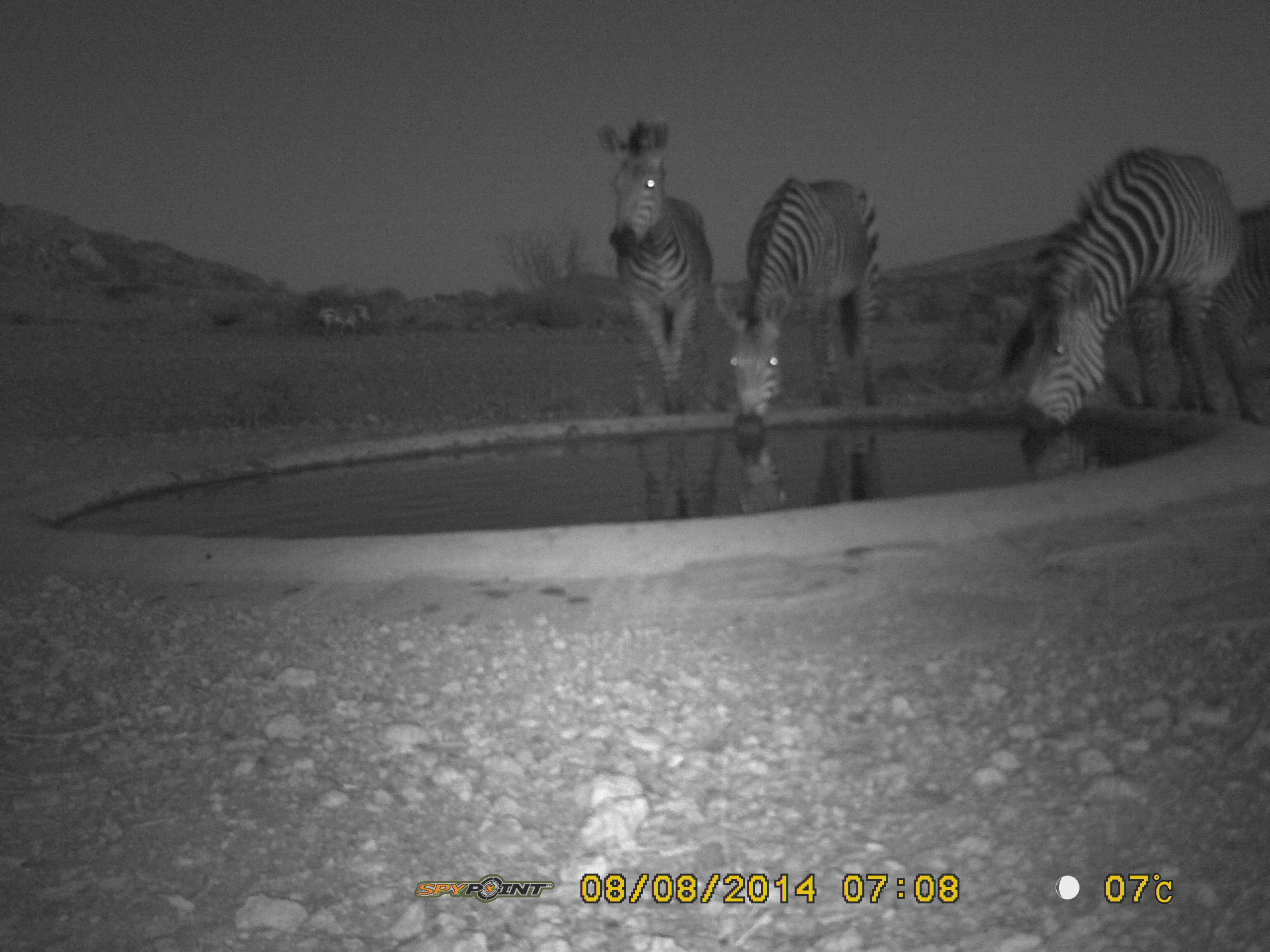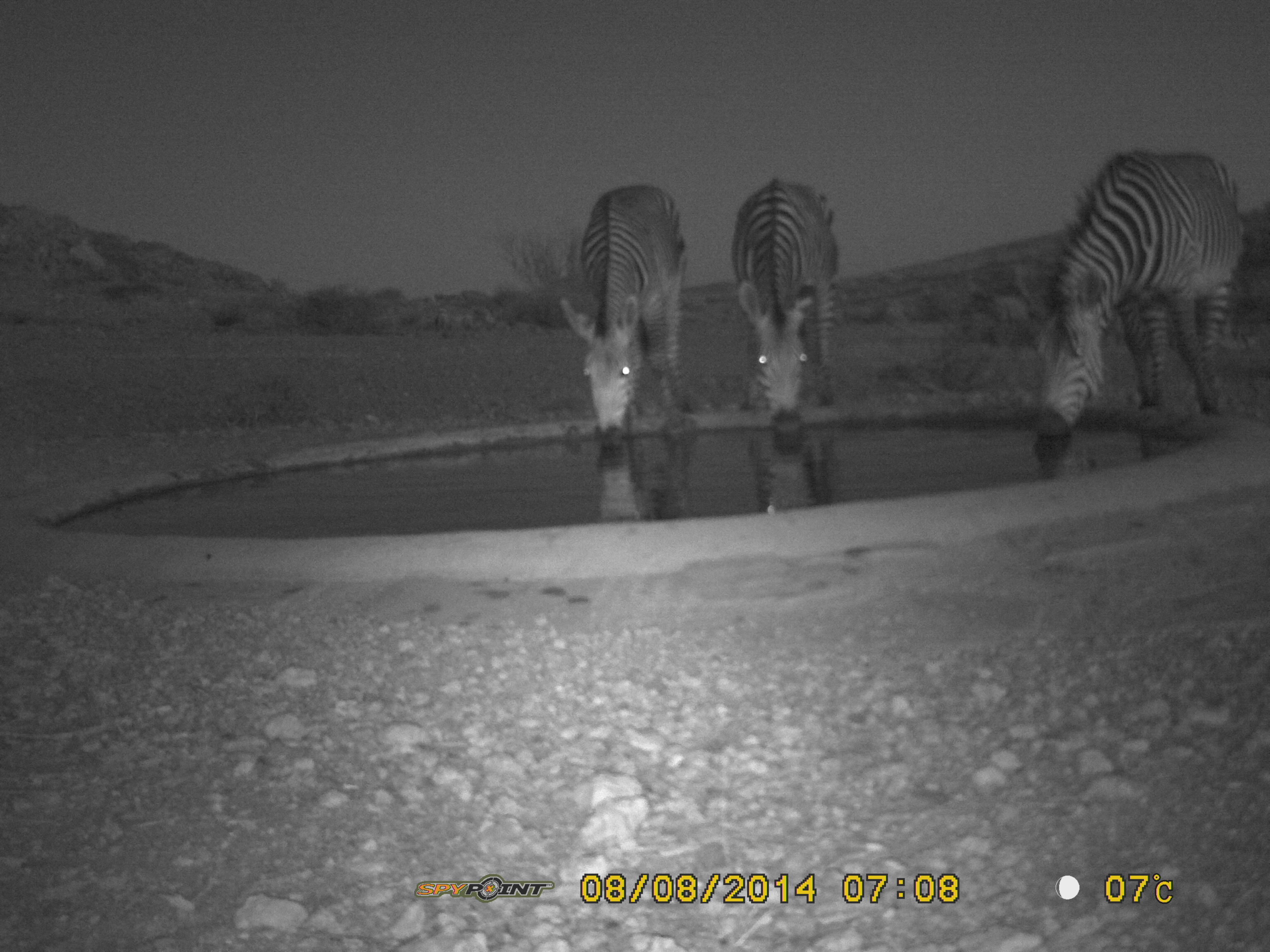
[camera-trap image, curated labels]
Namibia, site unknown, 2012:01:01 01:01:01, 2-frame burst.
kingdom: Animalia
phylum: Chordata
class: Mammalia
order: Perissodactyla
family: Equidae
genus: Equus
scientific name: Equus zebra hartmannae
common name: hartmann's mountain zebra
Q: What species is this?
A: Equus zebra hartmannae (hartmann's mountain zebra).